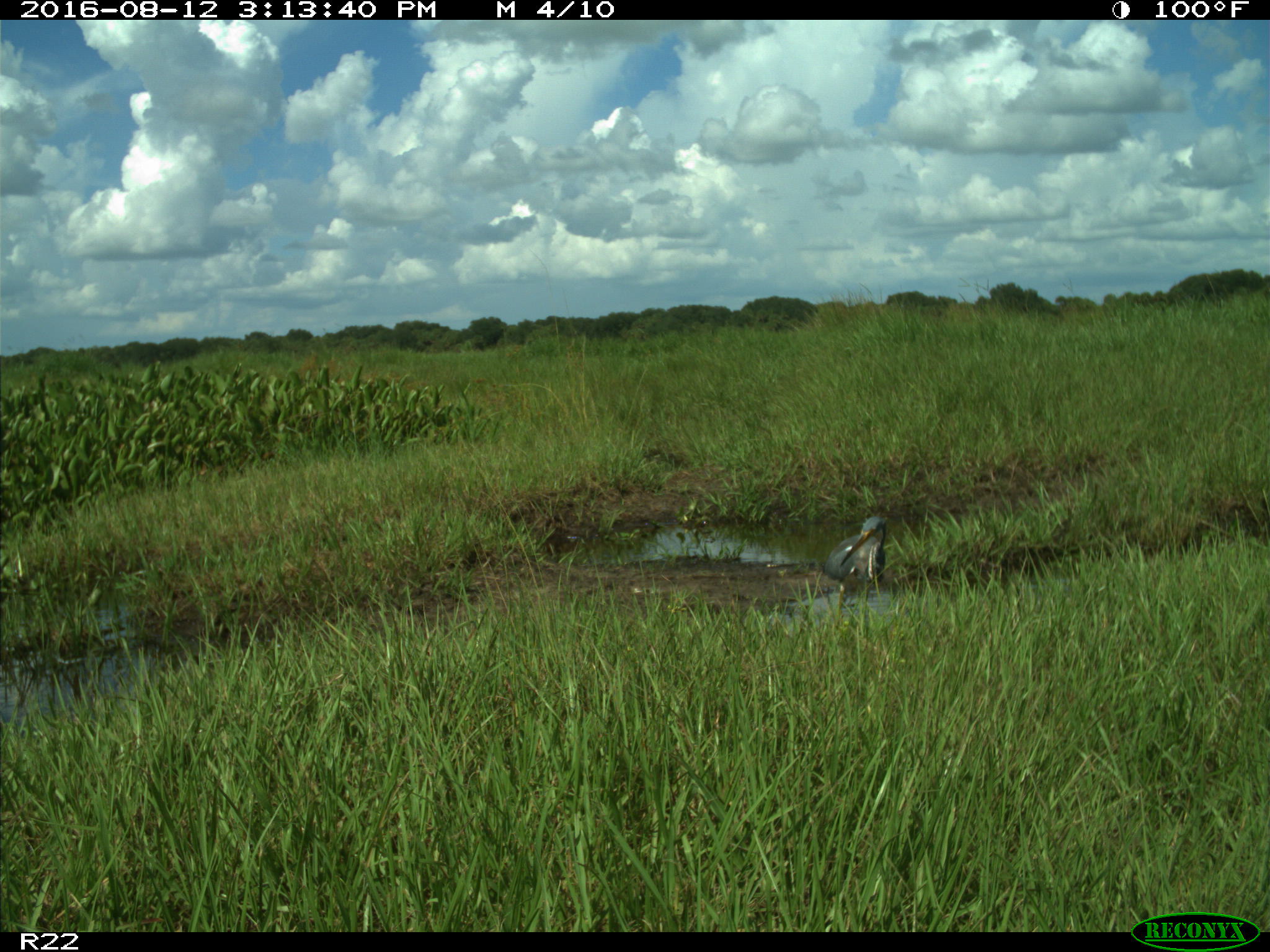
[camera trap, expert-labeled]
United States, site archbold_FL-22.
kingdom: Animalia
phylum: Chordata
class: Aves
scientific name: Aves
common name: birds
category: unidentified bird